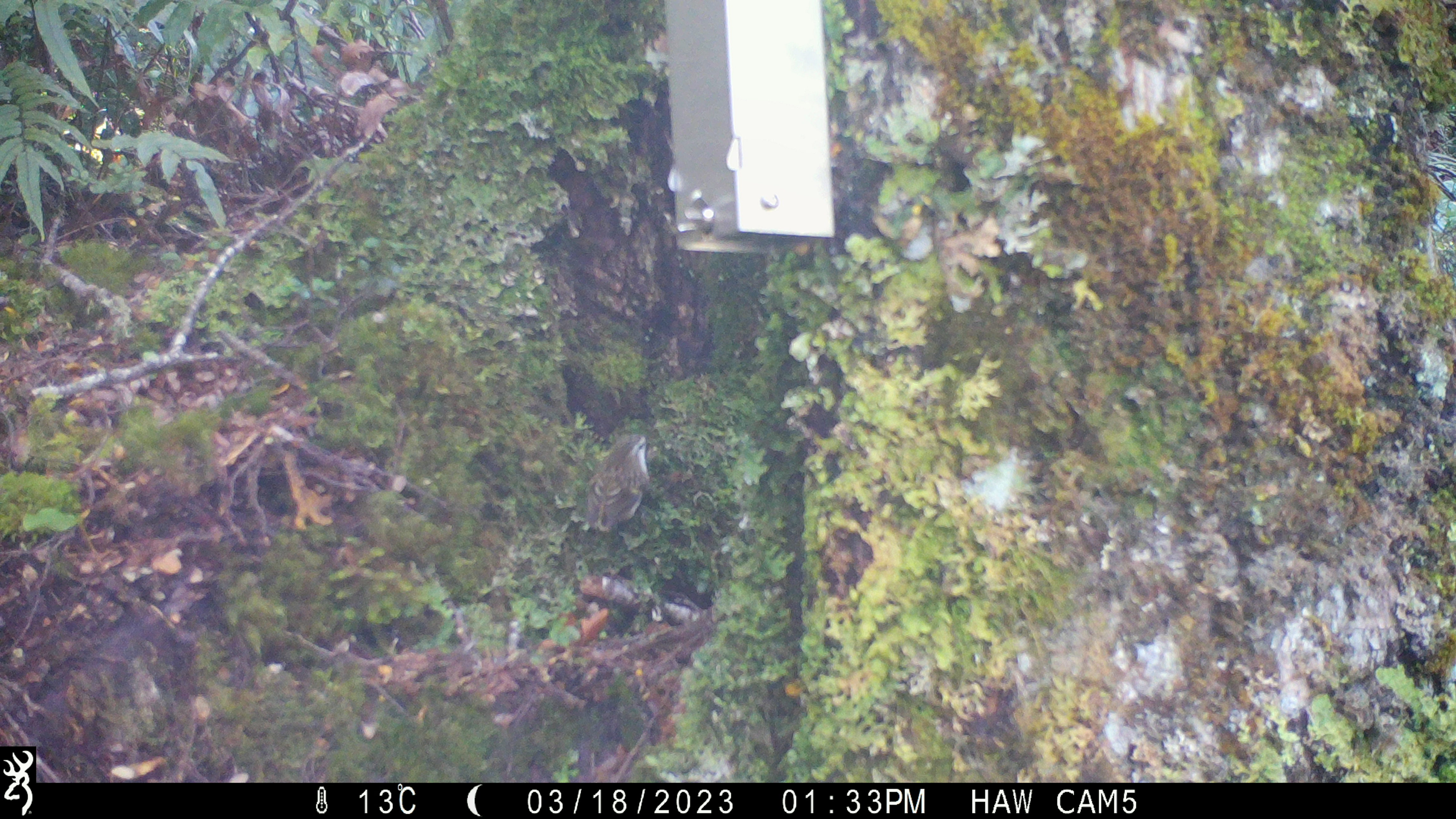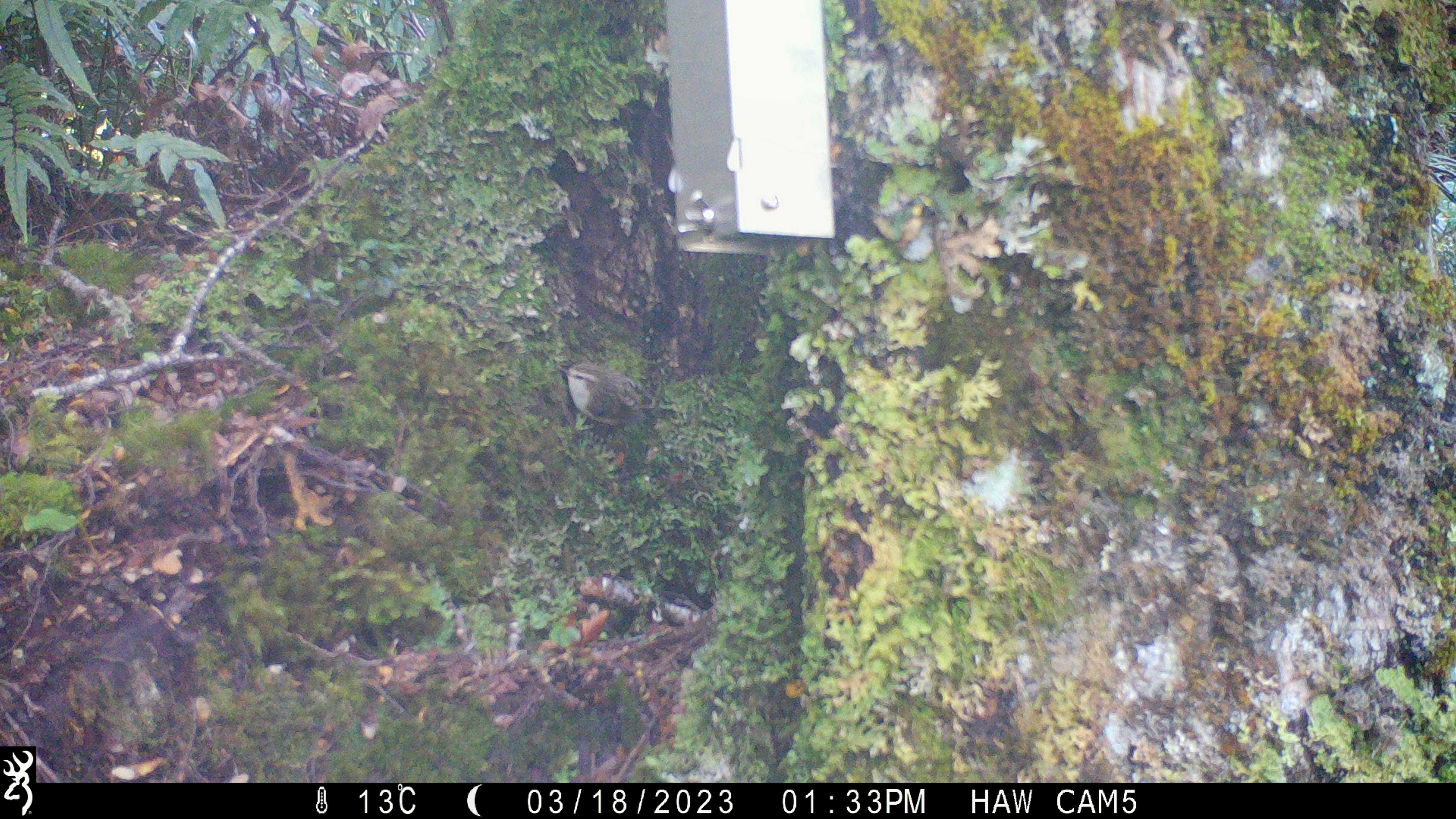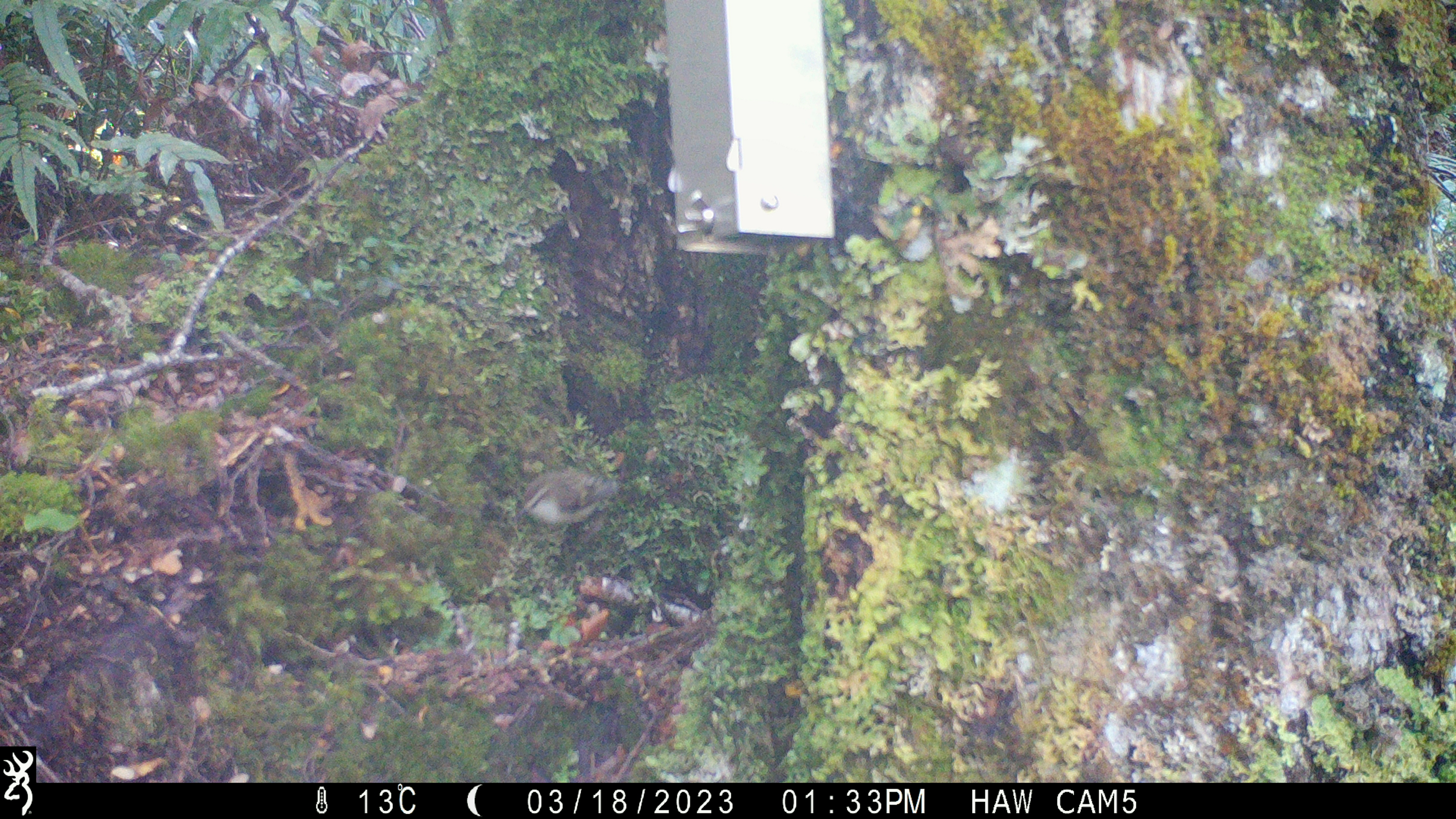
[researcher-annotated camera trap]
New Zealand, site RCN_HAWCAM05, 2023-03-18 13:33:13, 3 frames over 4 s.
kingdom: Animalia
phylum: Chordata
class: Aves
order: Passeriformes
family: Acanthisittidae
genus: Acanthisitta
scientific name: Acanthisitta chloris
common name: rifleman